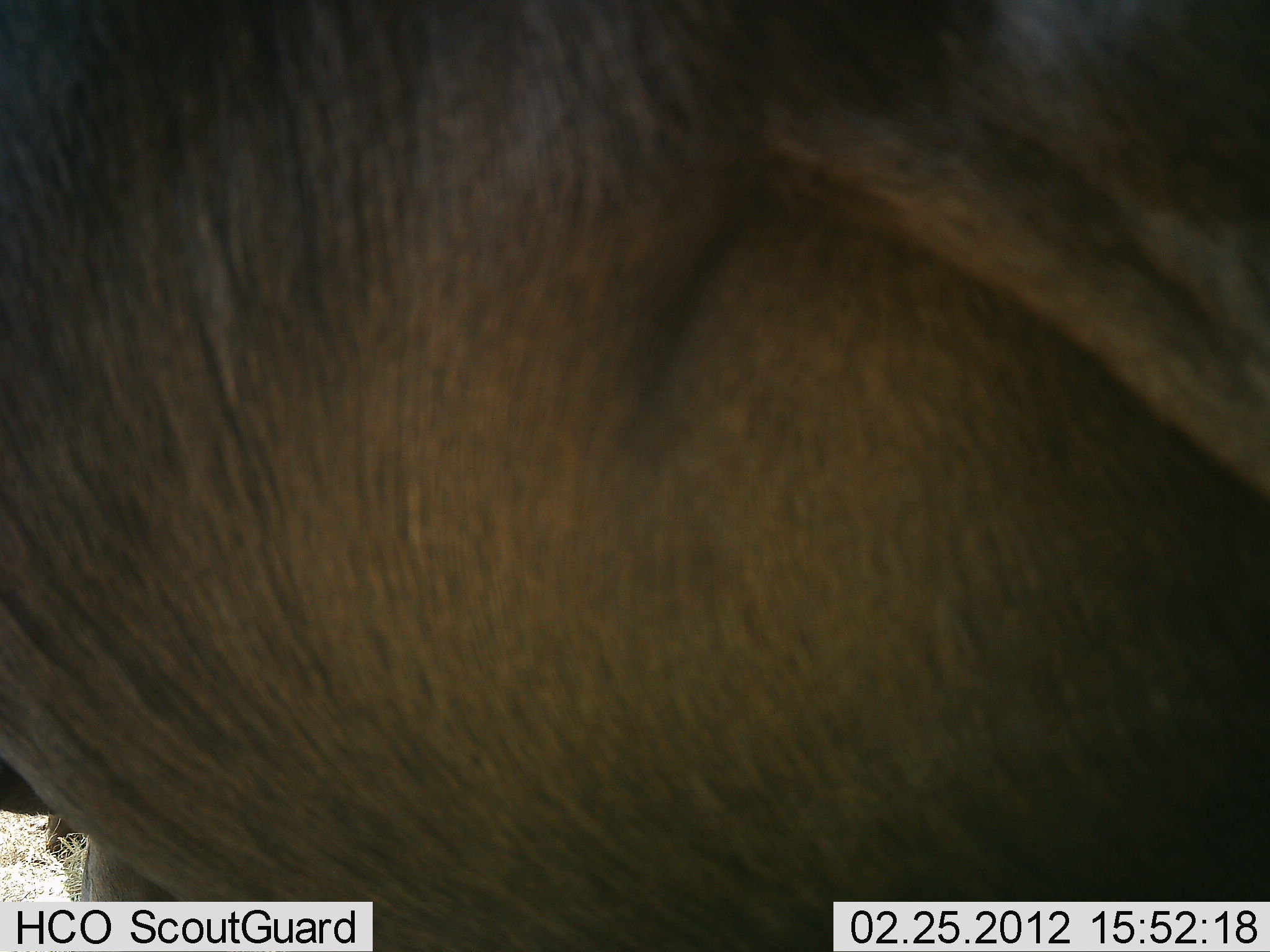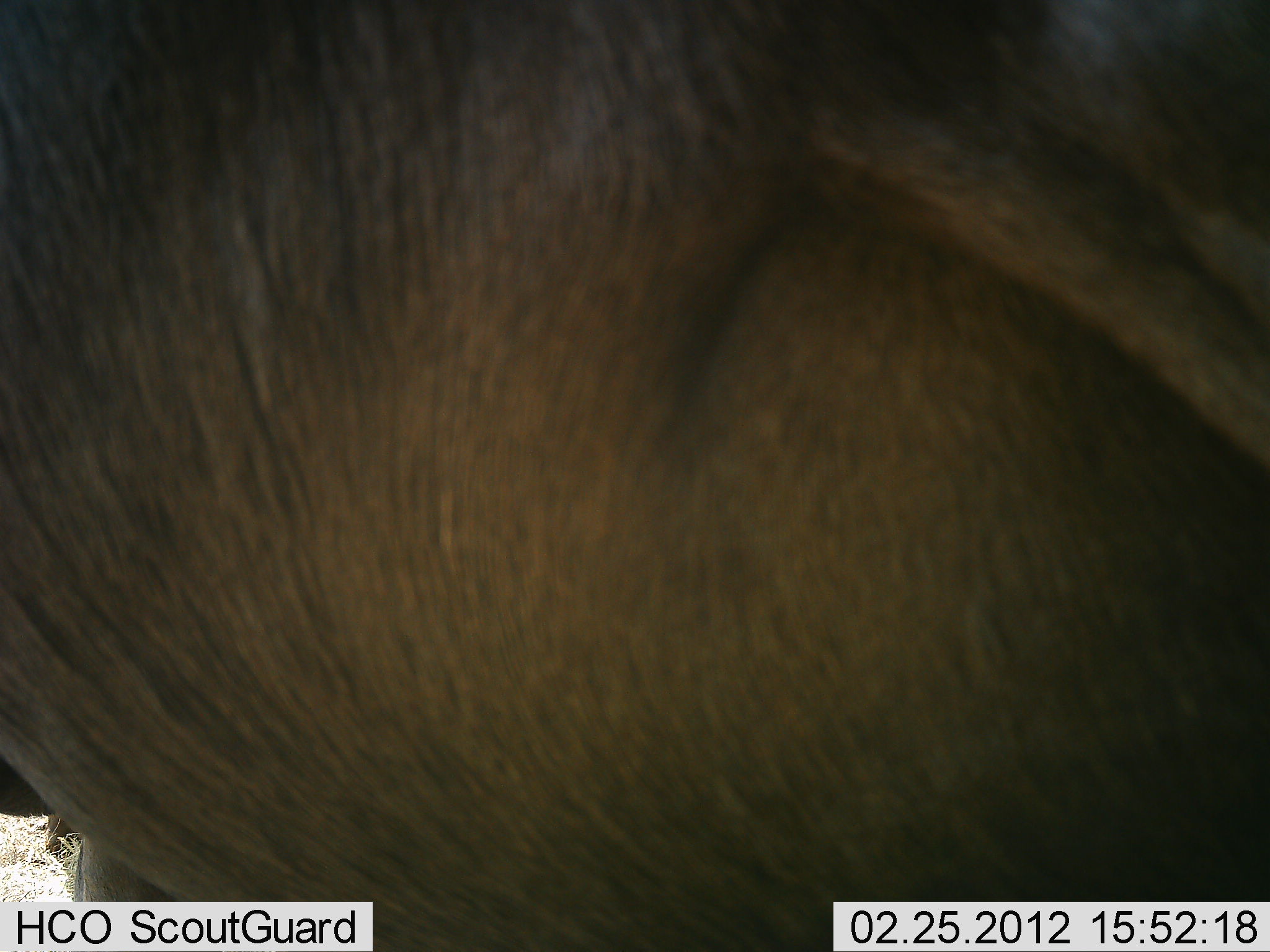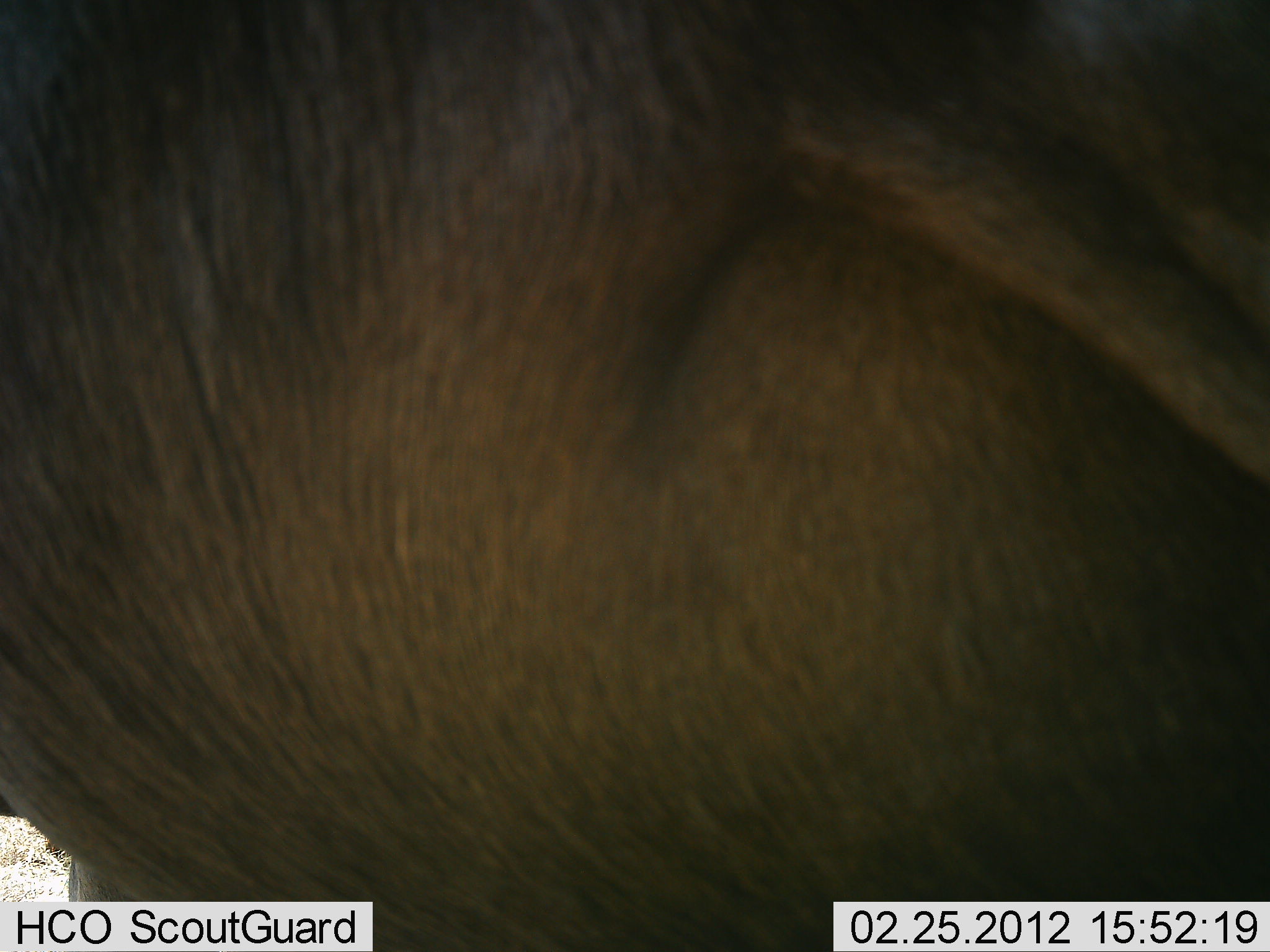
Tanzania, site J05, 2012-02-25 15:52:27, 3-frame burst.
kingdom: Animalia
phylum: Chordata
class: Mammalia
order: Artiodactyla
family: Bovidae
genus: Connochaetes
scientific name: Connochaetes taurinus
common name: blue wildebeest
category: wildebeest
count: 1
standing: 87%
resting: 13%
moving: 0%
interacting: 0%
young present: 0%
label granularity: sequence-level